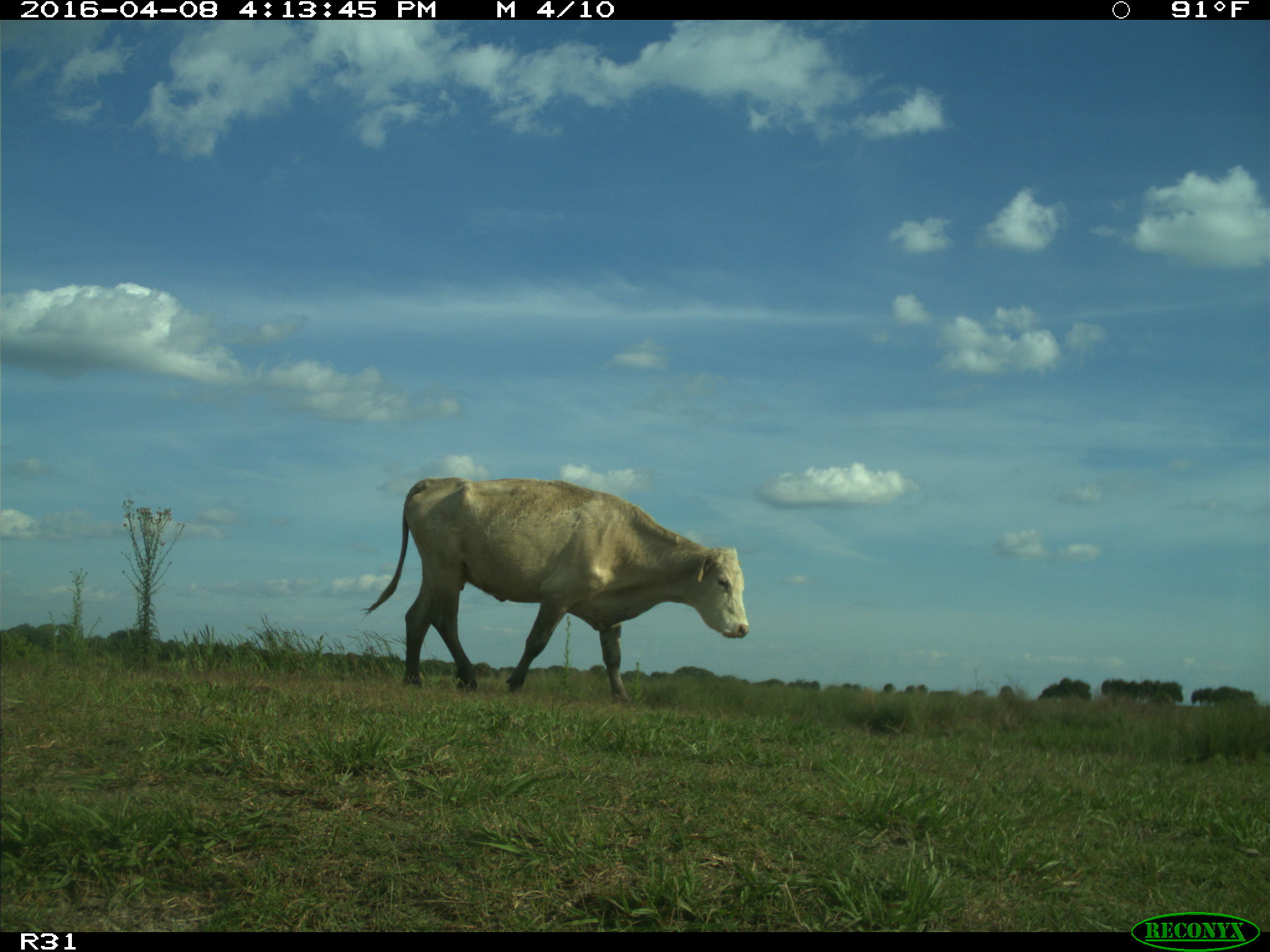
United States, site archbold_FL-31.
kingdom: Animalia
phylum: Chordata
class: Mammalia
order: Artiodactyla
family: Bovidae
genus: Bos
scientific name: Bos taurus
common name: domestic cow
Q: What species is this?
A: Bos taurus (domestic cow).